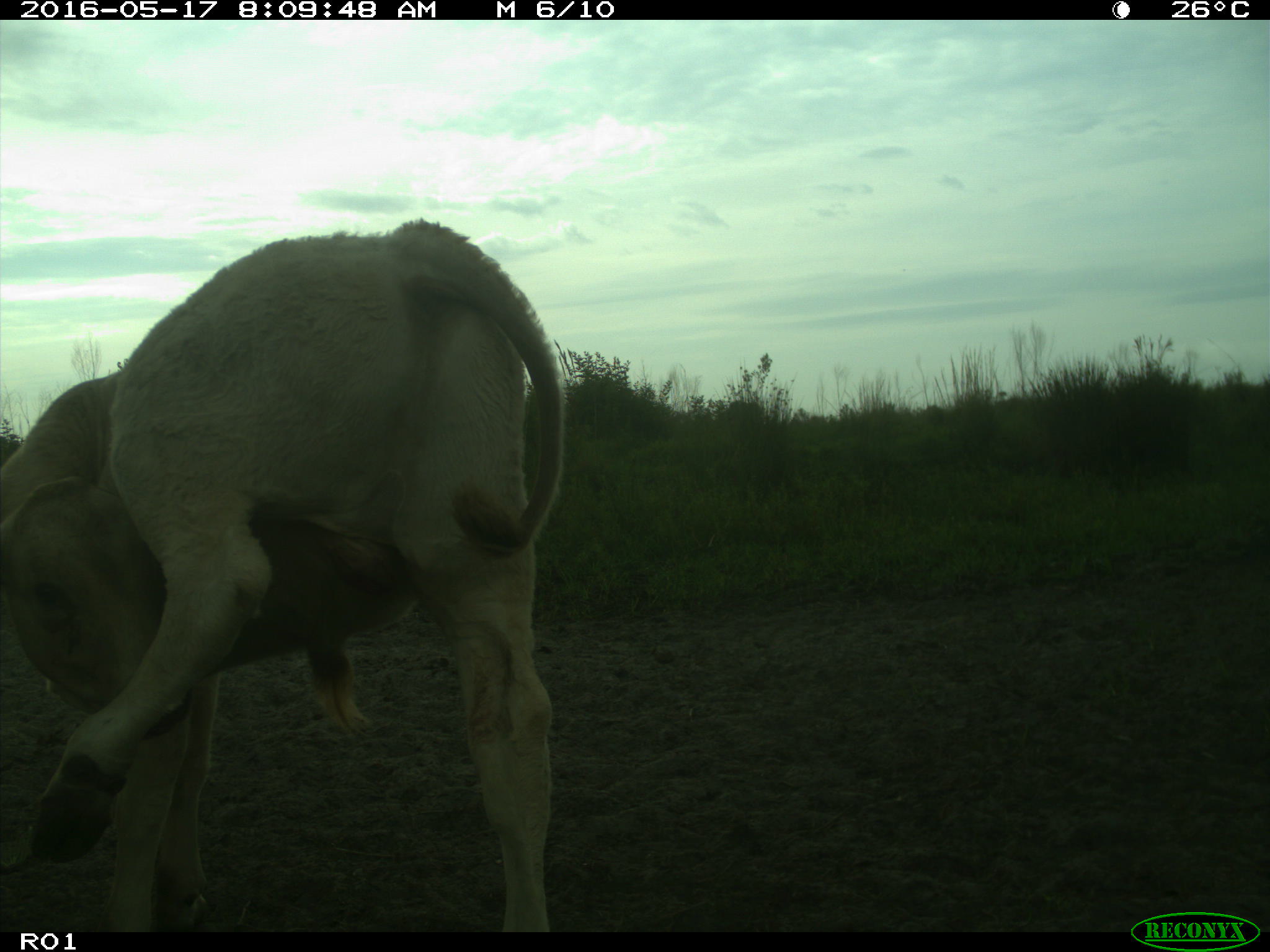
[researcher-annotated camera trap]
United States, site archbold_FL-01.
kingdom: Animalia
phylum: Chordata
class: Mammalia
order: Artiodactyla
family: Bovidae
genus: Bos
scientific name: Bos taurus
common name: domestic cow